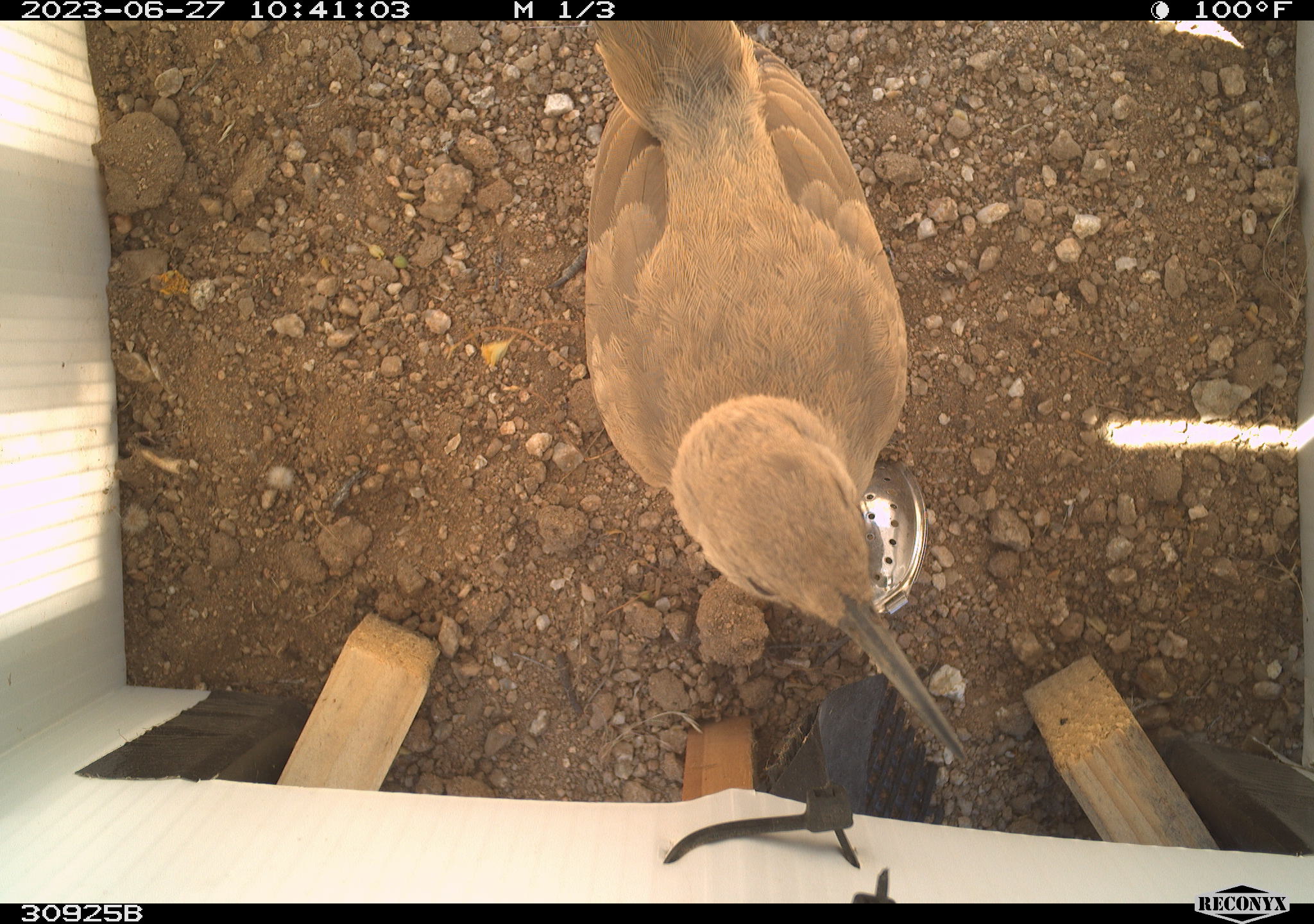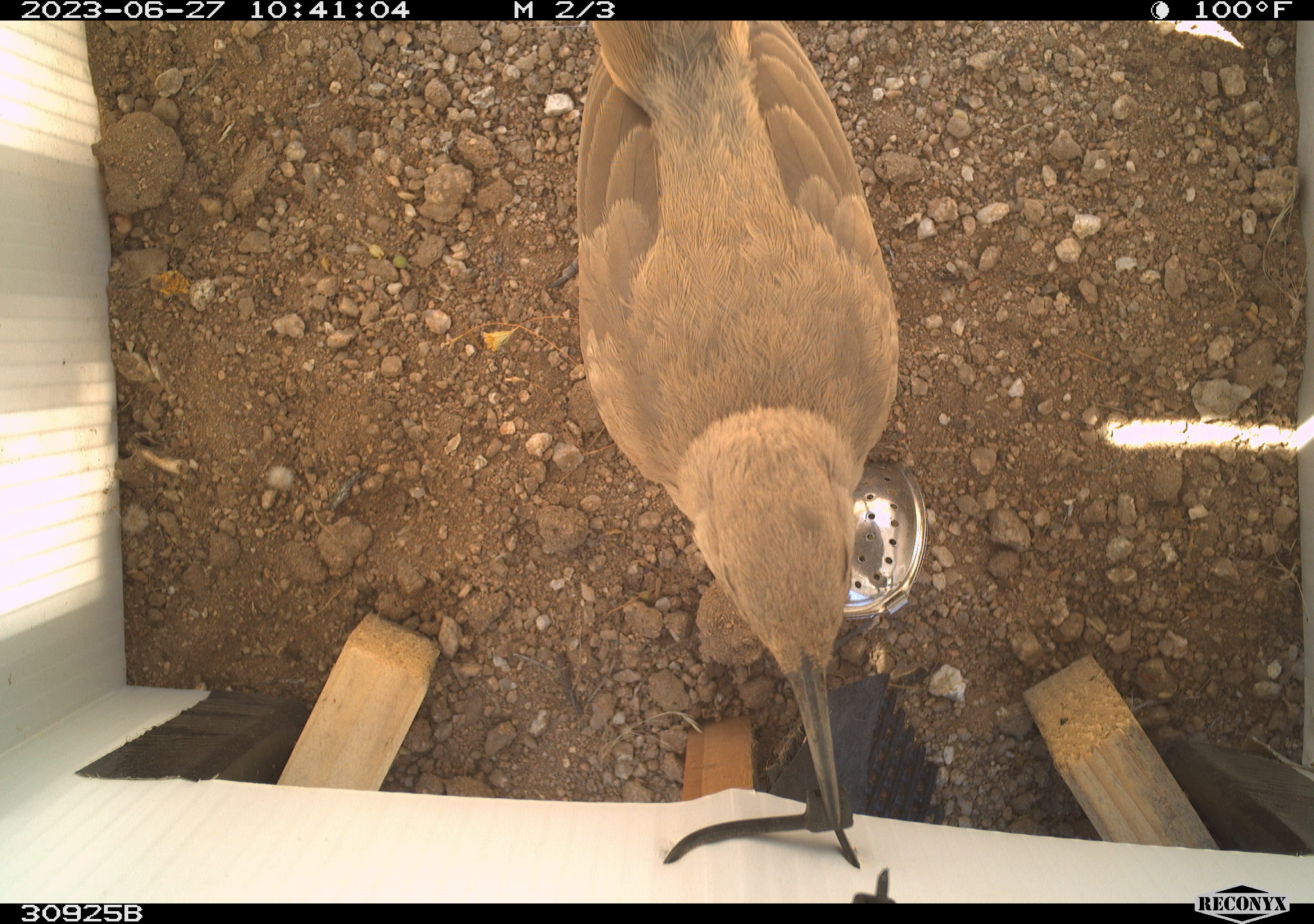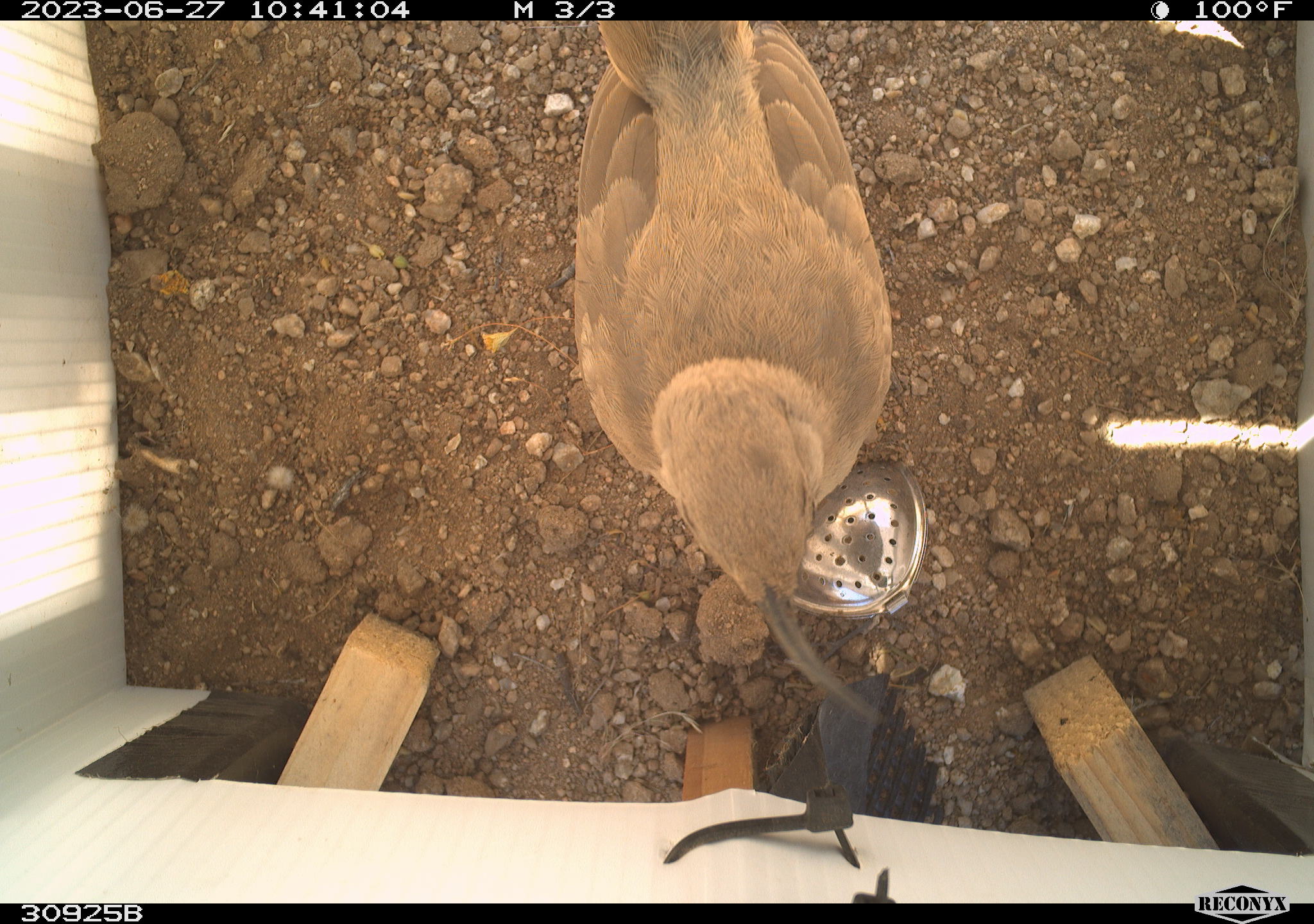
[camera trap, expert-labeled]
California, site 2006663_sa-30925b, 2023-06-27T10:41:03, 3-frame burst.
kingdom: Animalia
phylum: Chordata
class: Aves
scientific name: Aves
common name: bird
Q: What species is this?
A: Bird (Aves).